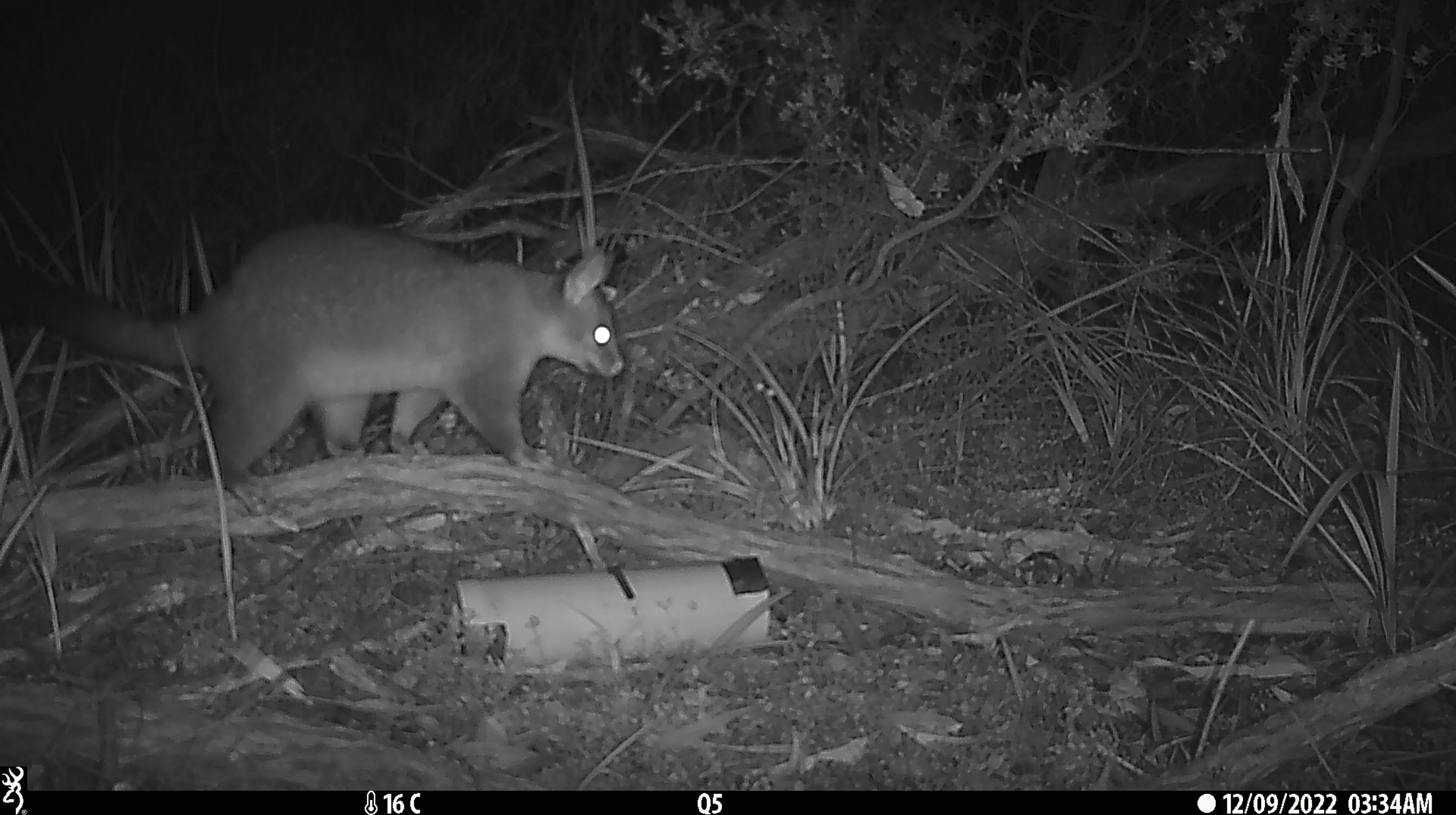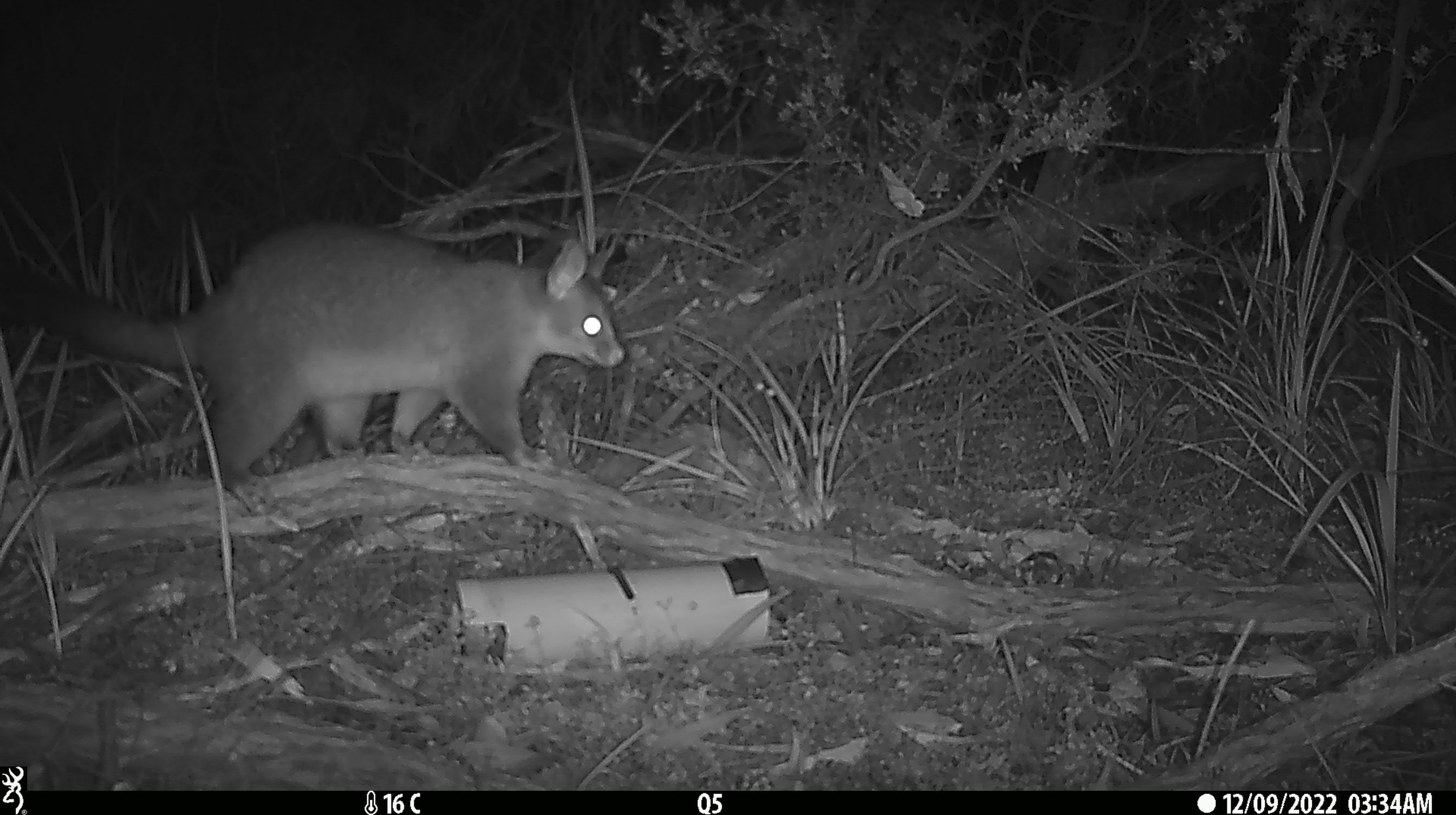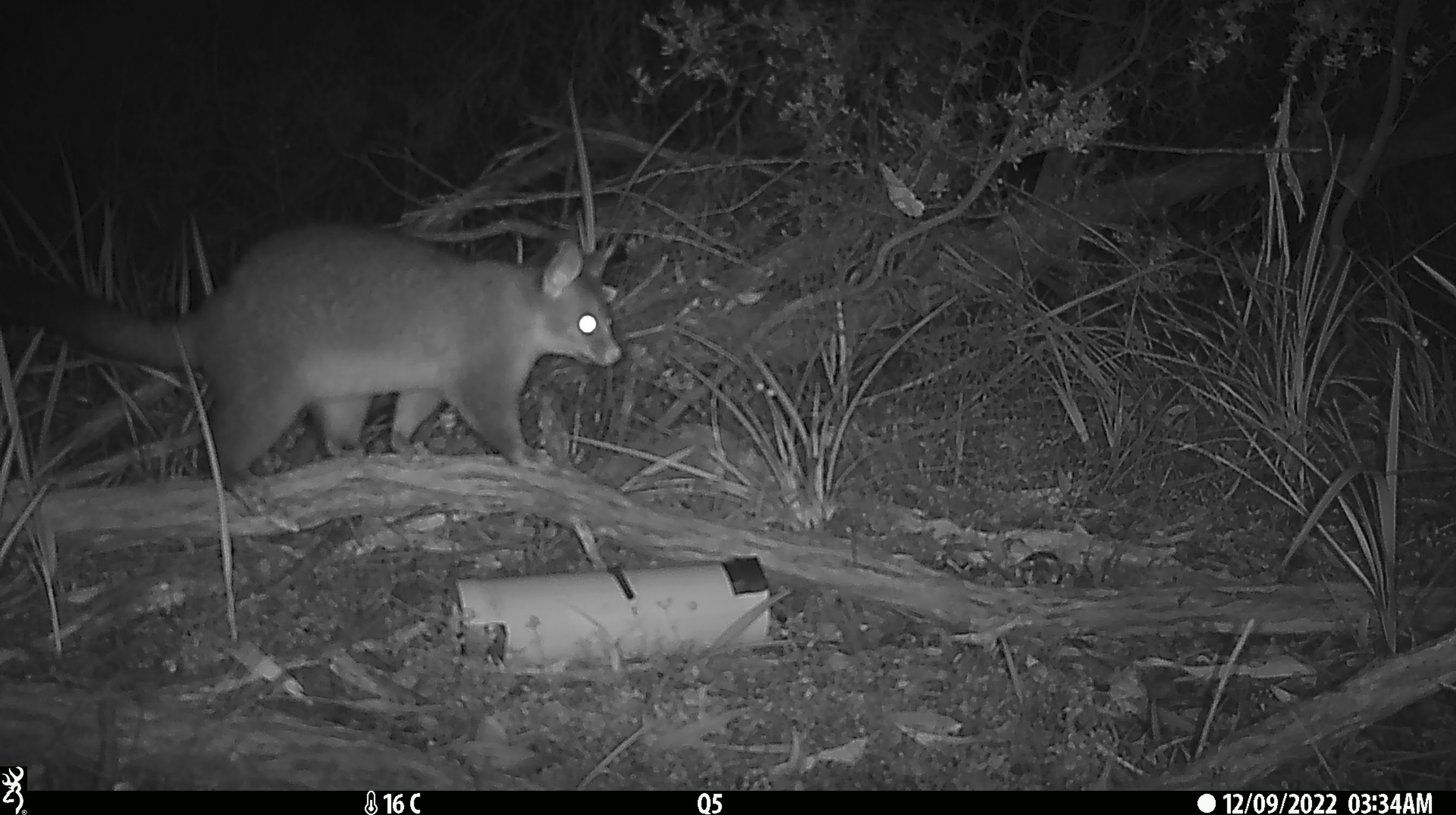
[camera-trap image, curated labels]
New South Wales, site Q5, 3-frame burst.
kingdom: Animalia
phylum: Chordata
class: Mammalia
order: Diprotodontia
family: Phalangeridae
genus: Trichosurus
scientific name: Trichosurus vulpecula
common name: common brushtail possum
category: possum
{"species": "possum (common brushtail possum) (Trichosurus vulpecula)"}